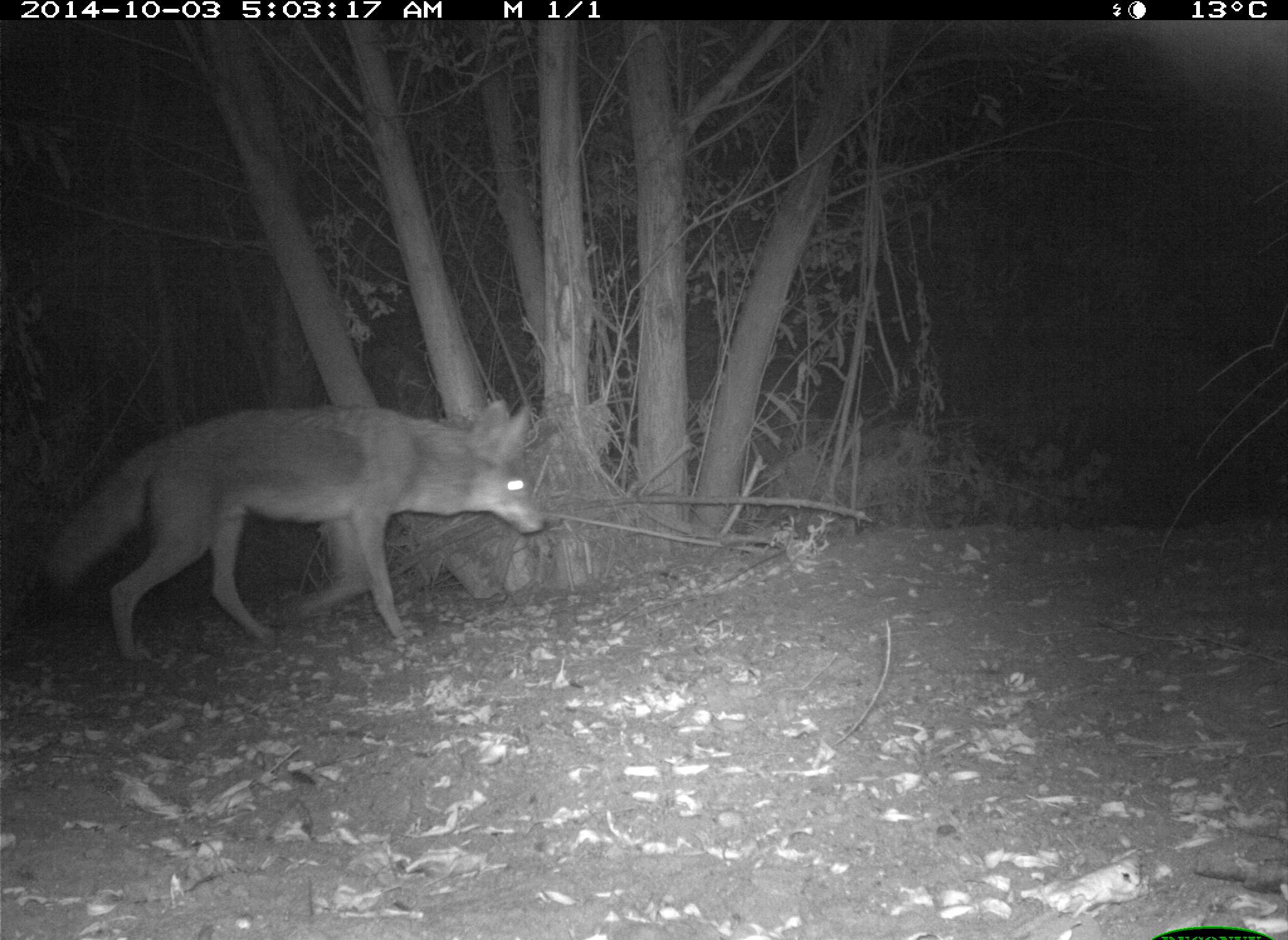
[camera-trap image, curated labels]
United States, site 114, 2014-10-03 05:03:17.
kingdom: Animalia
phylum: Chordata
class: Mammalia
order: Carnivora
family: Canidae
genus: Canis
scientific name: Canis latrans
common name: coyote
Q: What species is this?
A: Coyote (Canis latrans).